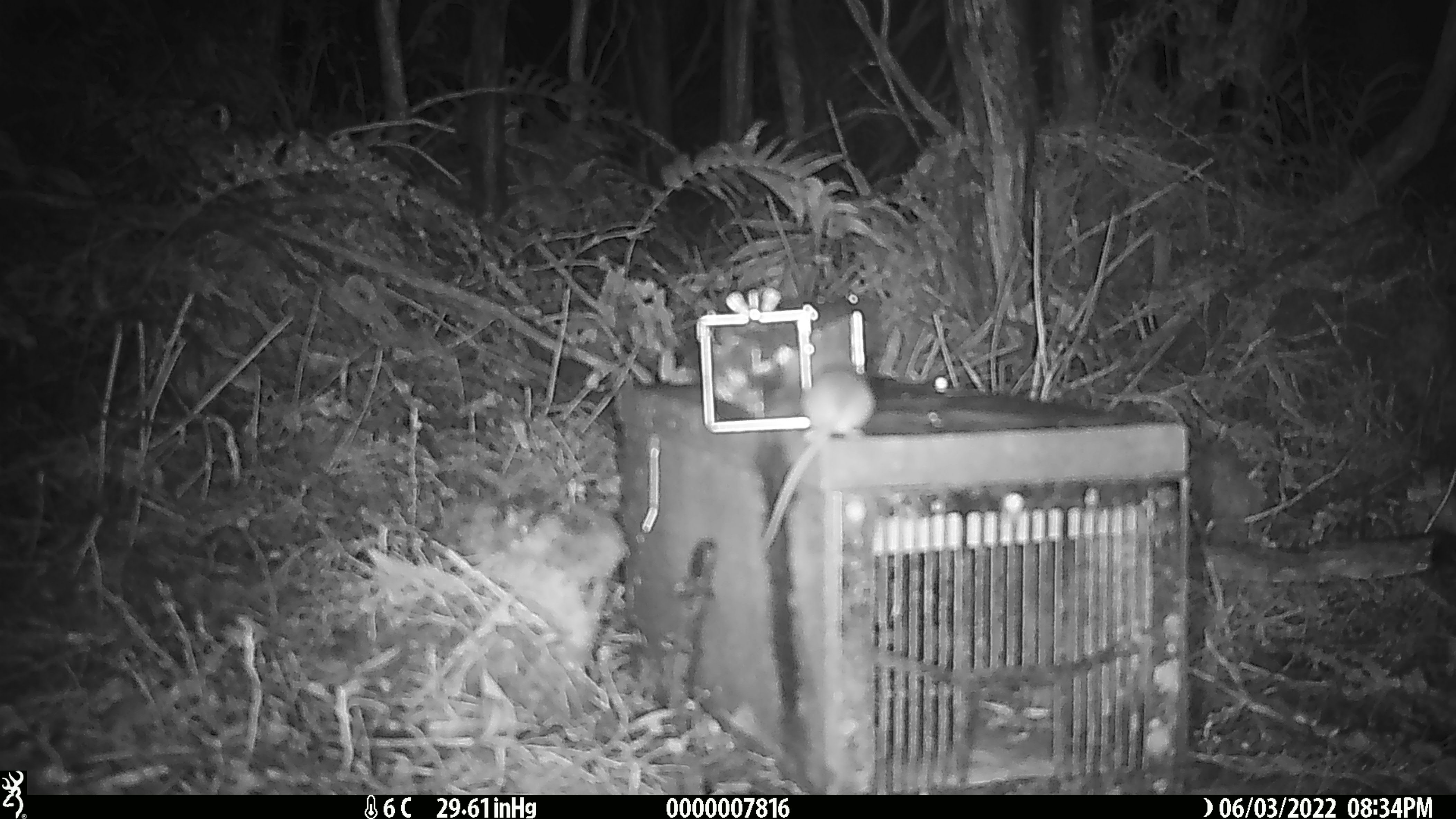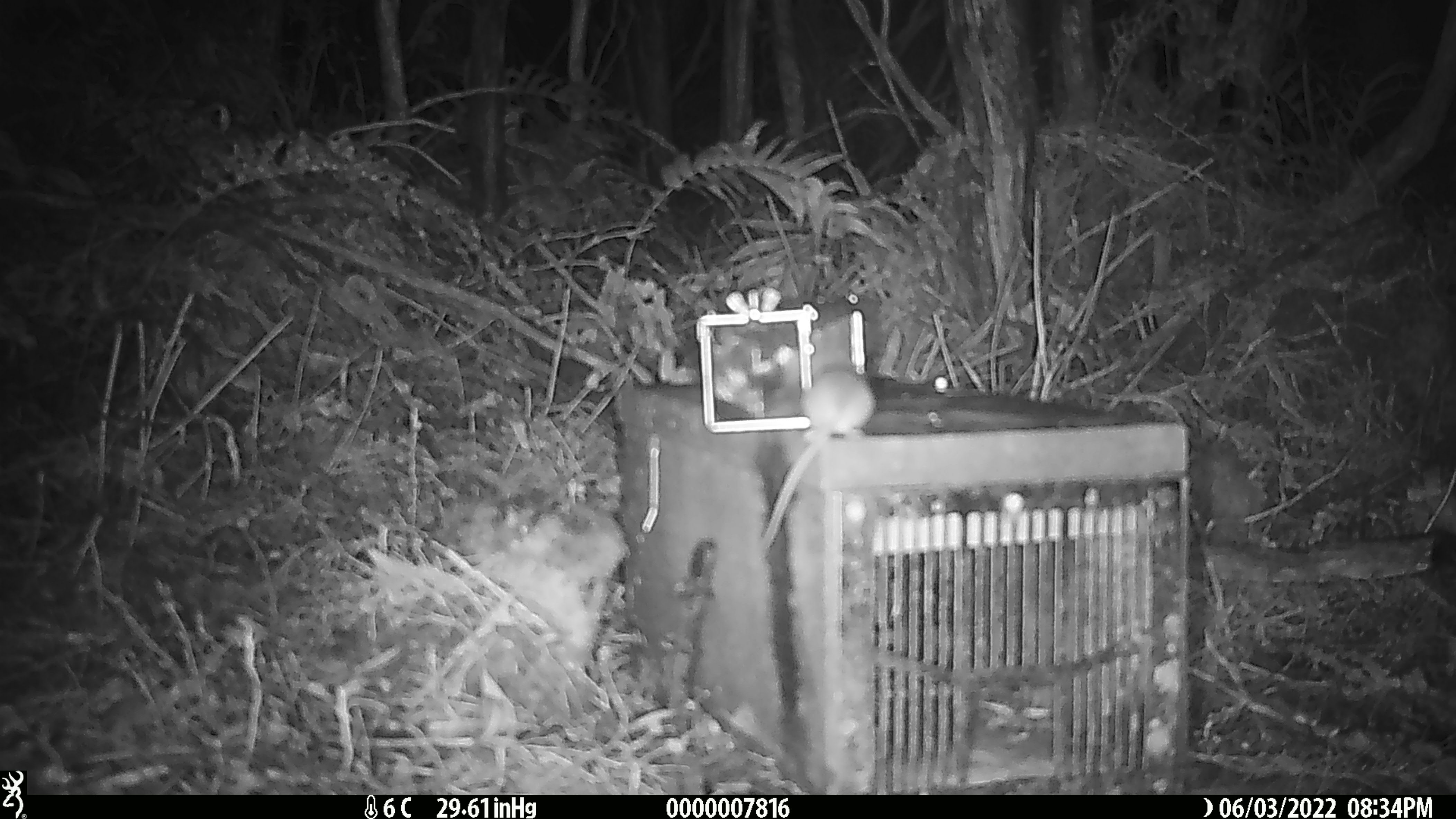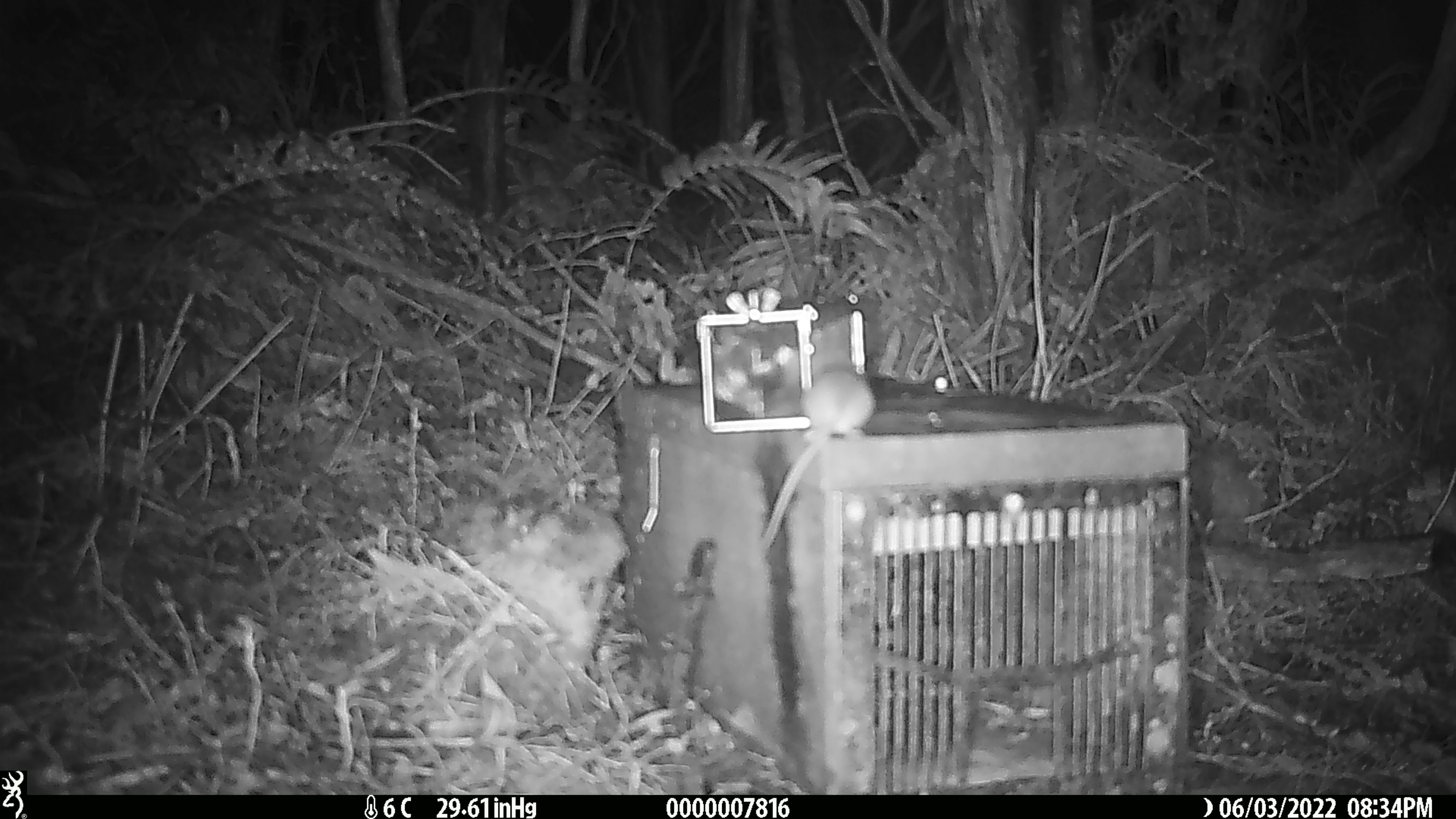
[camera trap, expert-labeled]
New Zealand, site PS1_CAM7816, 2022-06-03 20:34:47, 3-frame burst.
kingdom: Animalia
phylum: Chordata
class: Mammalia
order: Rodentia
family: Muridae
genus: Mus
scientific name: Mus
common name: mouse